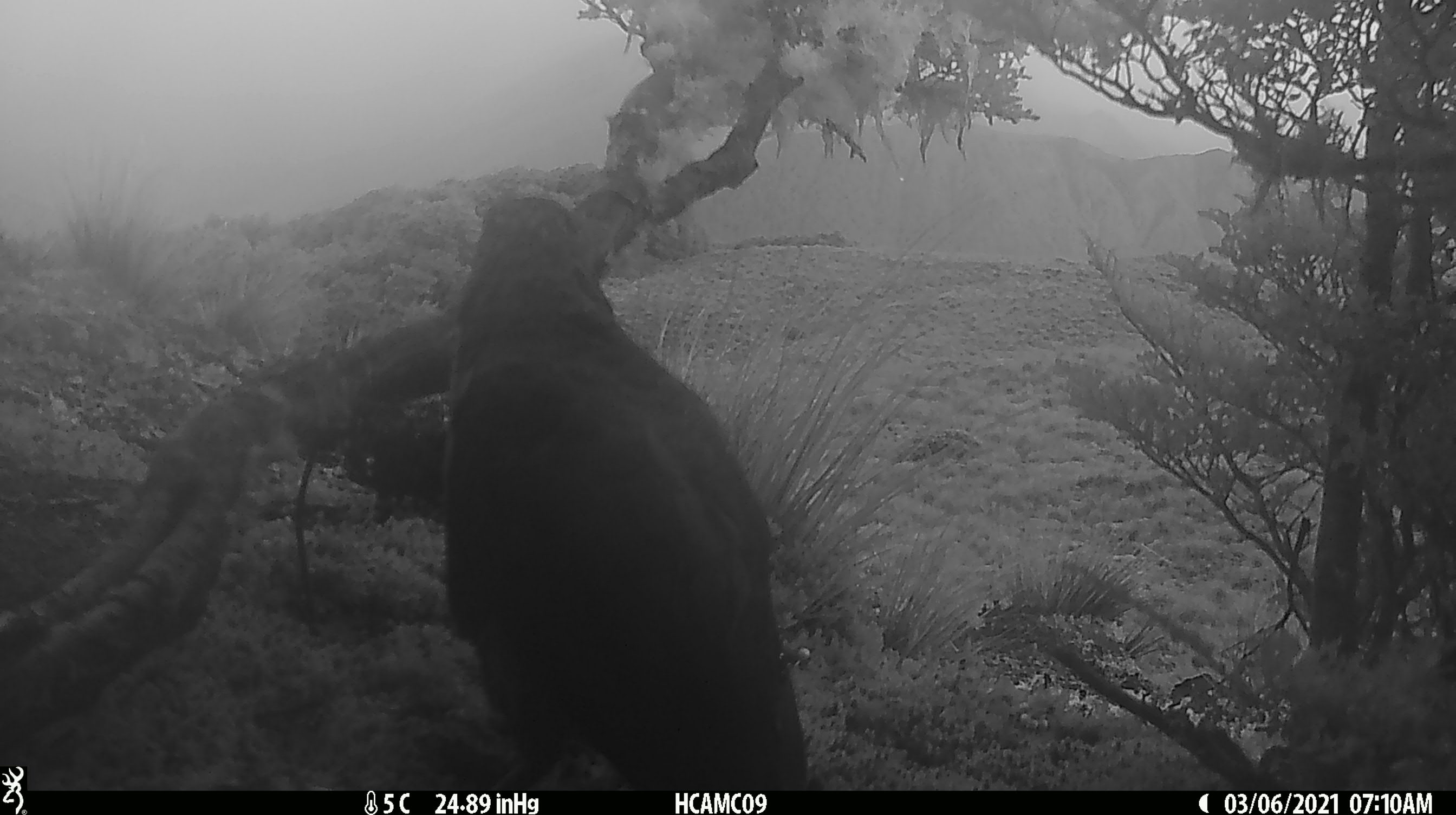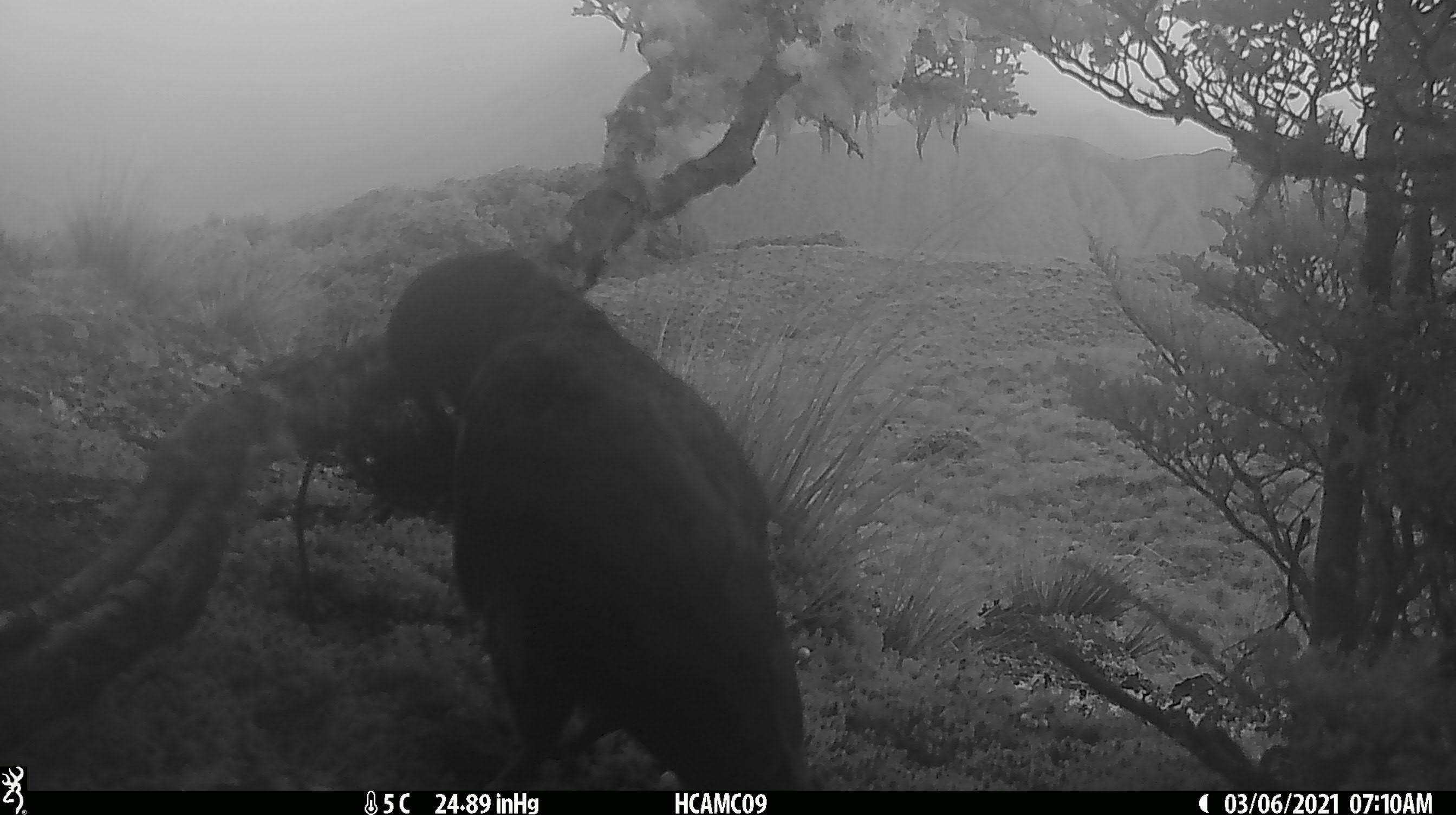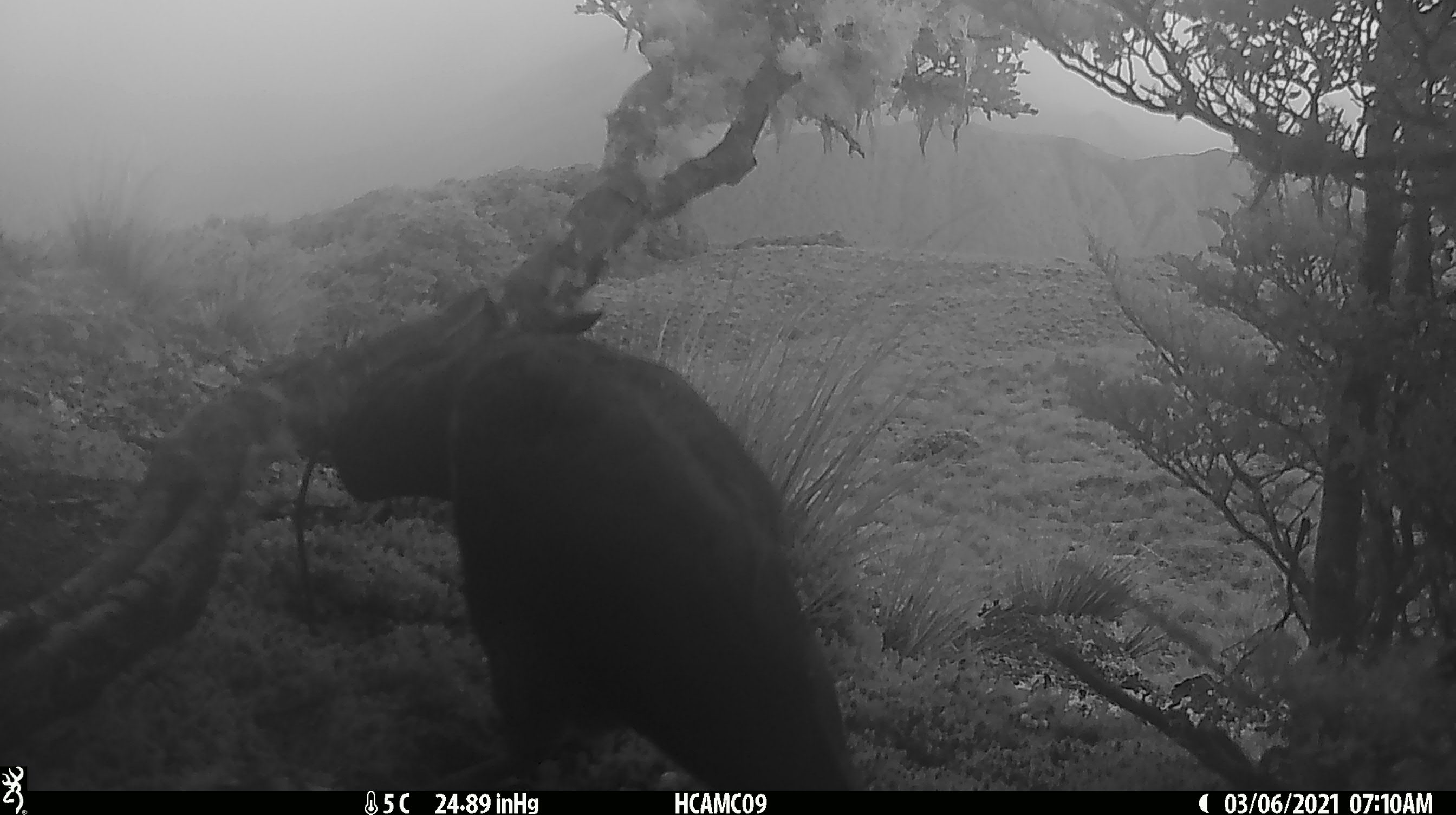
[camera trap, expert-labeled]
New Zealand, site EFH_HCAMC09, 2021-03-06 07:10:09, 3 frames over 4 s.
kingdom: Animalia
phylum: Chordata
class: Aves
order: Psittaciformes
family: Strigopidae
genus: Nestor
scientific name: Nestor notabilis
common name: kea